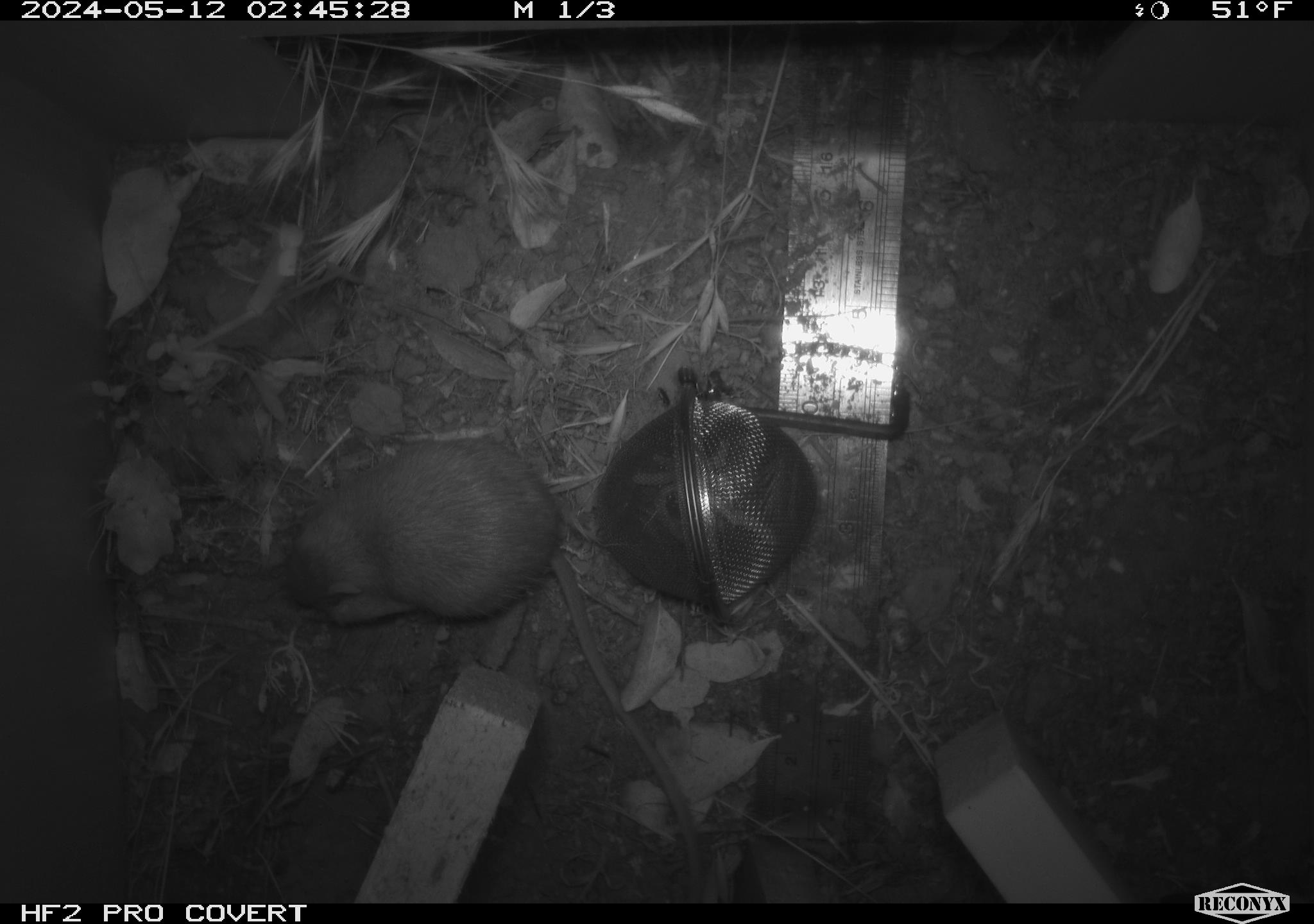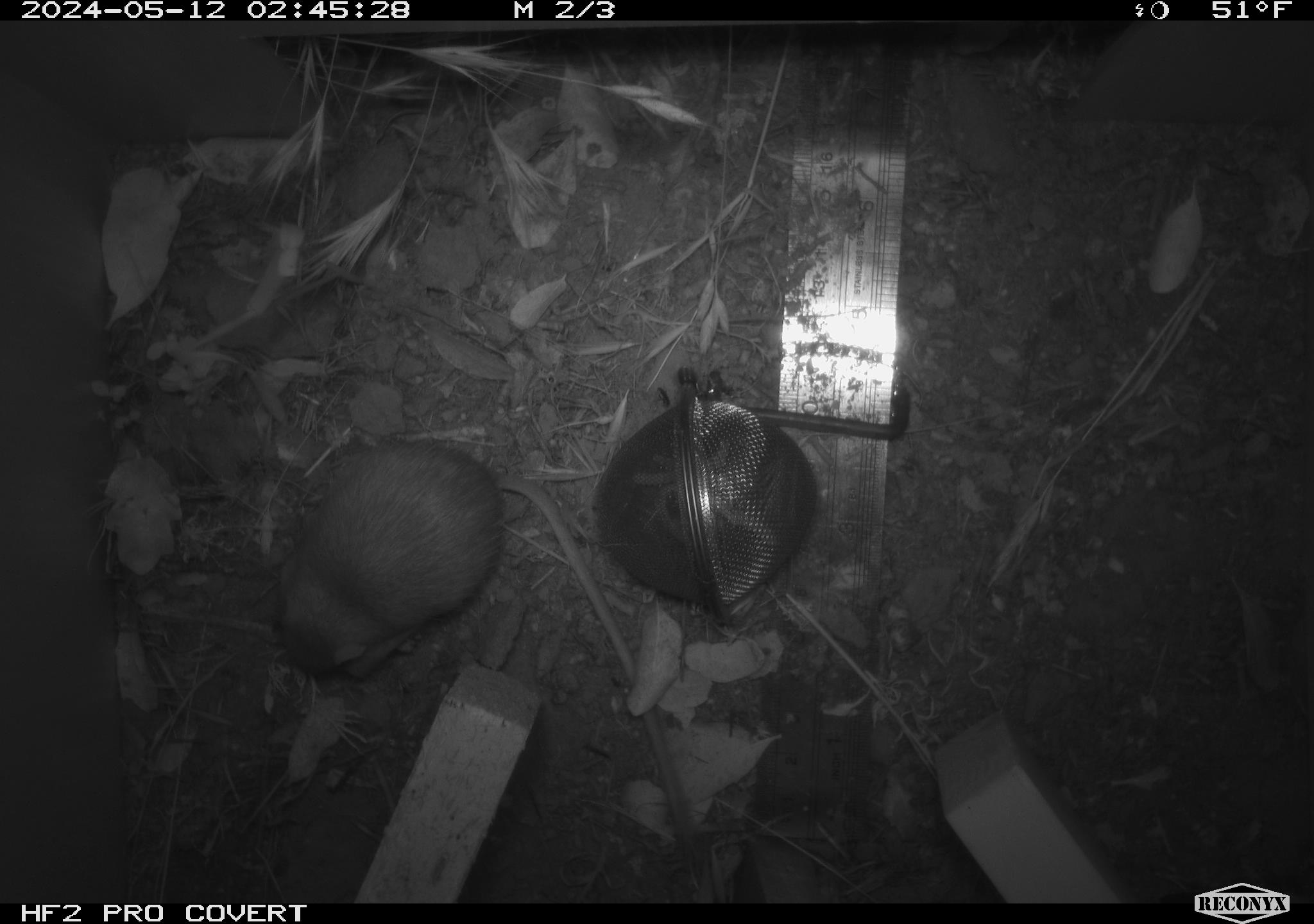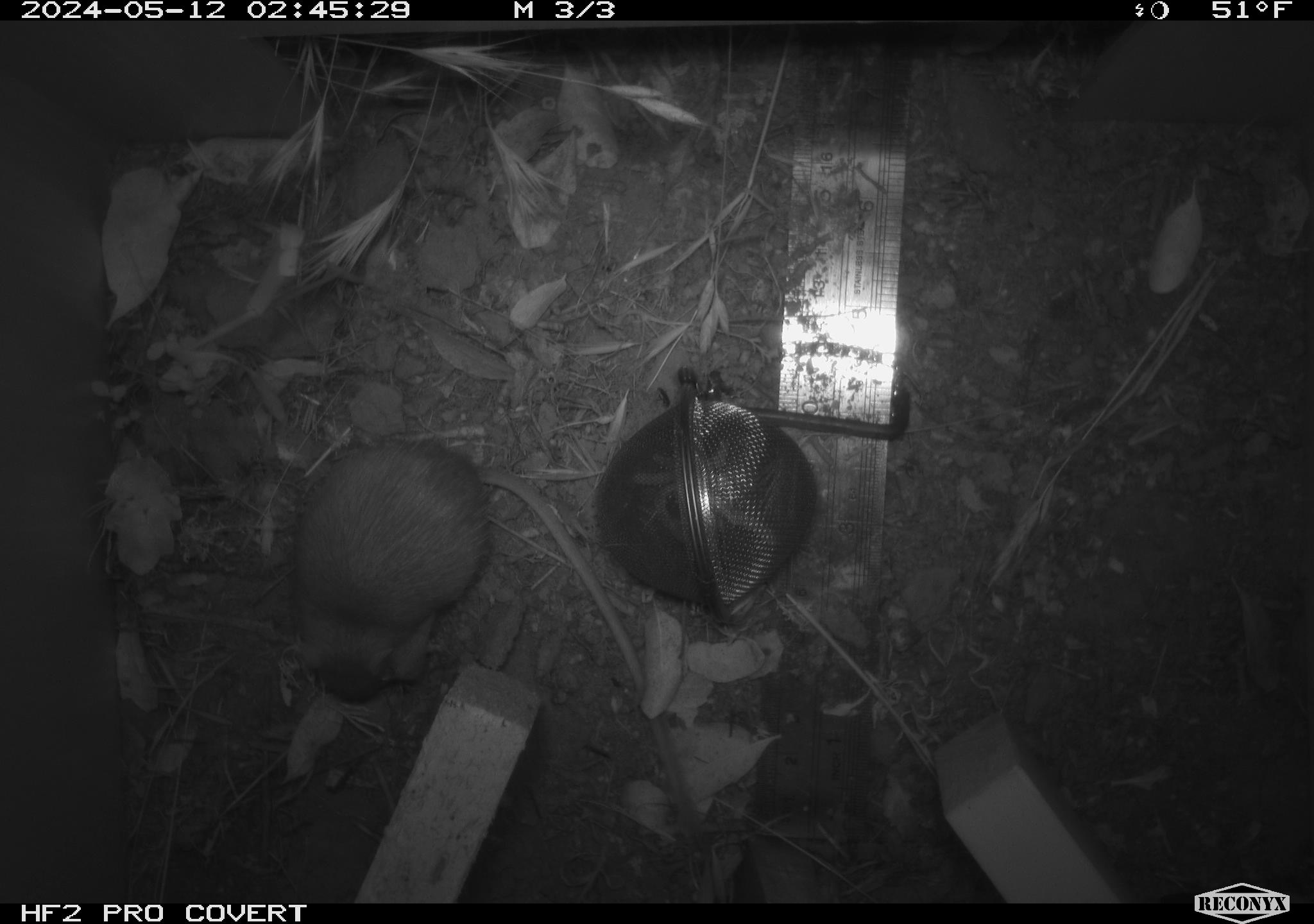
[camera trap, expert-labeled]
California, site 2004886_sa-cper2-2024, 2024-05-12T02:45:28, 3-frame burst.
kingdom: Animalia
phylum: Chordata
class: Mammalia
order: Rodentia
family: Heteromyidae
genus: Dipodomys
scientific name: Dipodomys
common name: kangaroo rats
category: dipodomys species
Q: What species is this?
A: Dipodomys species (kangaroo rats) (Dipodomys).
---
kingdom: Animalia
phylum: Chordata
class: Mammalia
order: Rodentia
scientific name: Rodentia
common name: rodent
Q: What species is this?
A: Rodent (Rodentia).